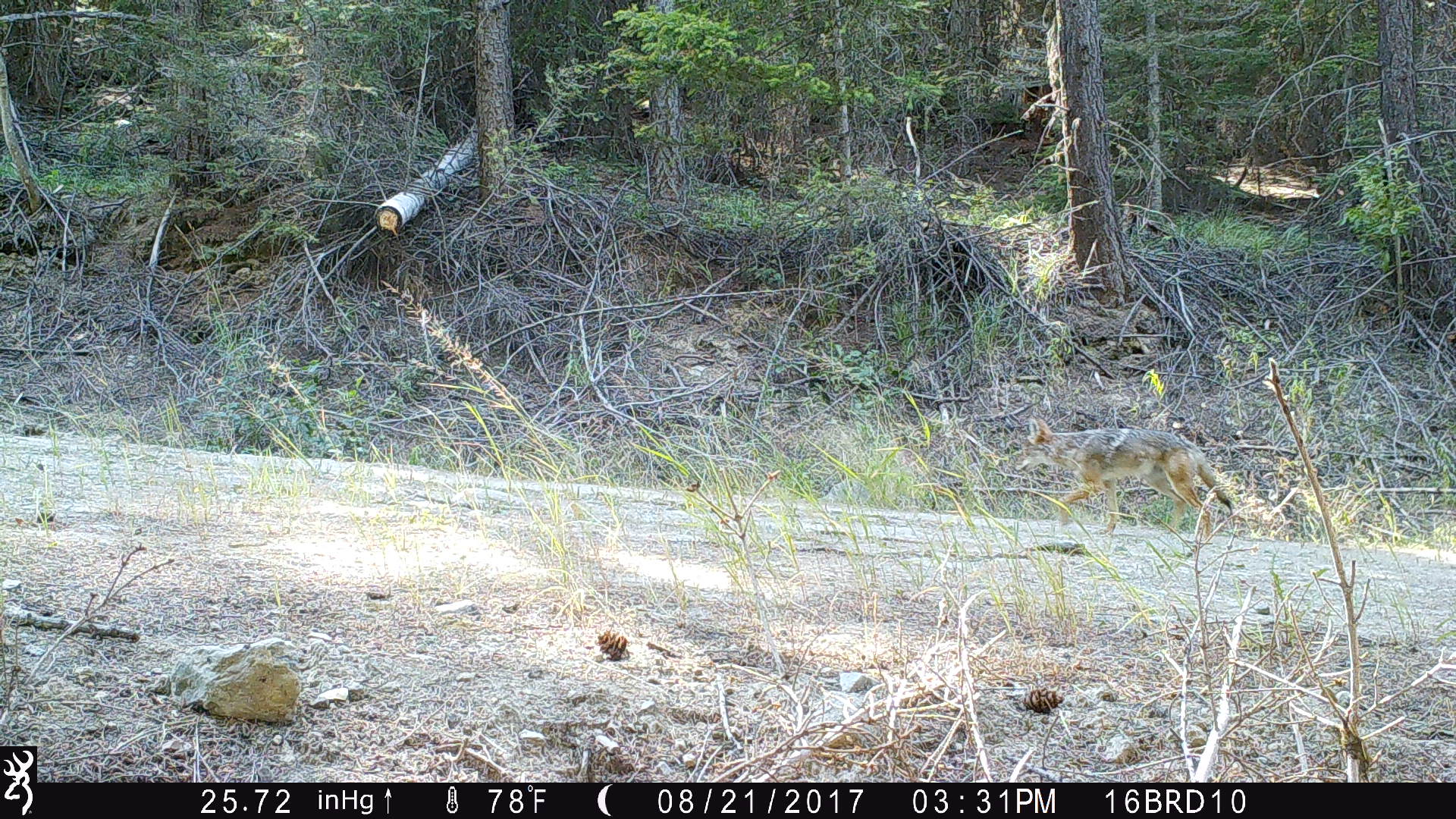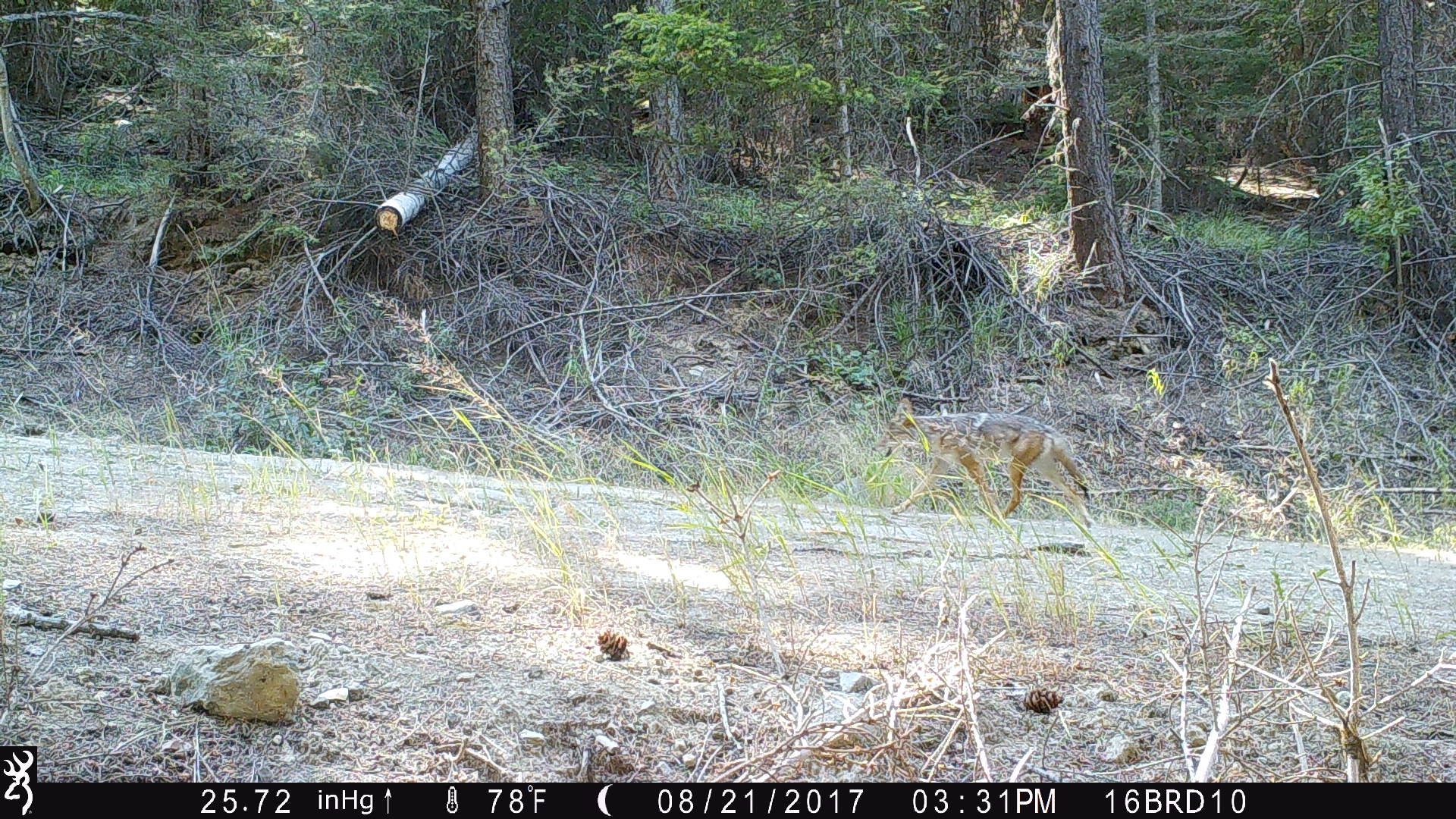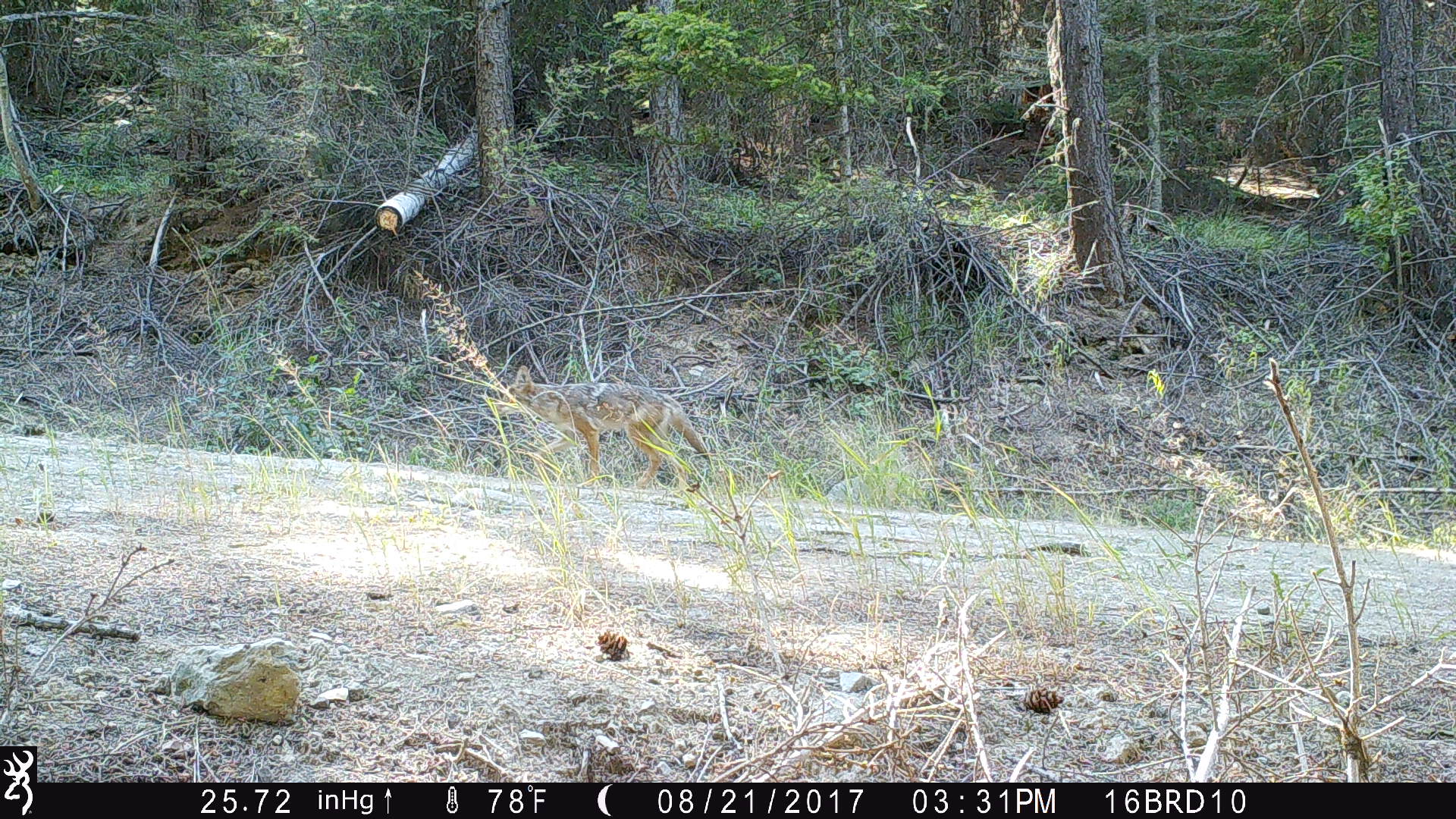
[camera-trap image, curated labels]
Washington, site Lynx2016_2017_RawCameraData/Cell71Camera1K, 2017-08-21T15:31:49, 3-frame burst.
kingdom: Animalia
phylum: Chordata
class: Mammalia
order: Carnivora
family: Canidae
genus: Canis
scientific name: Canis latrans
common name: coyote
Canis latrans (coyote). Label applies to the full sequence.